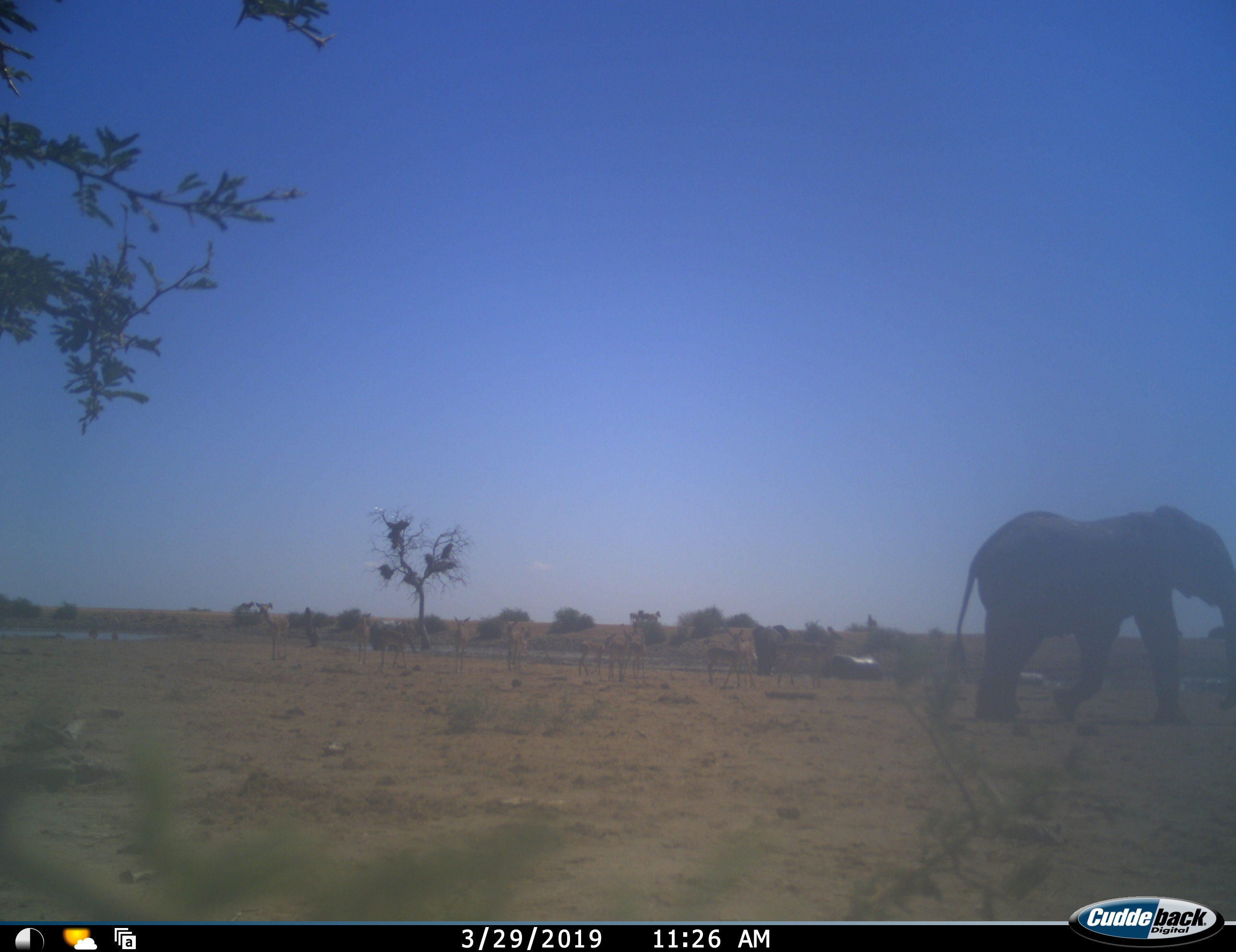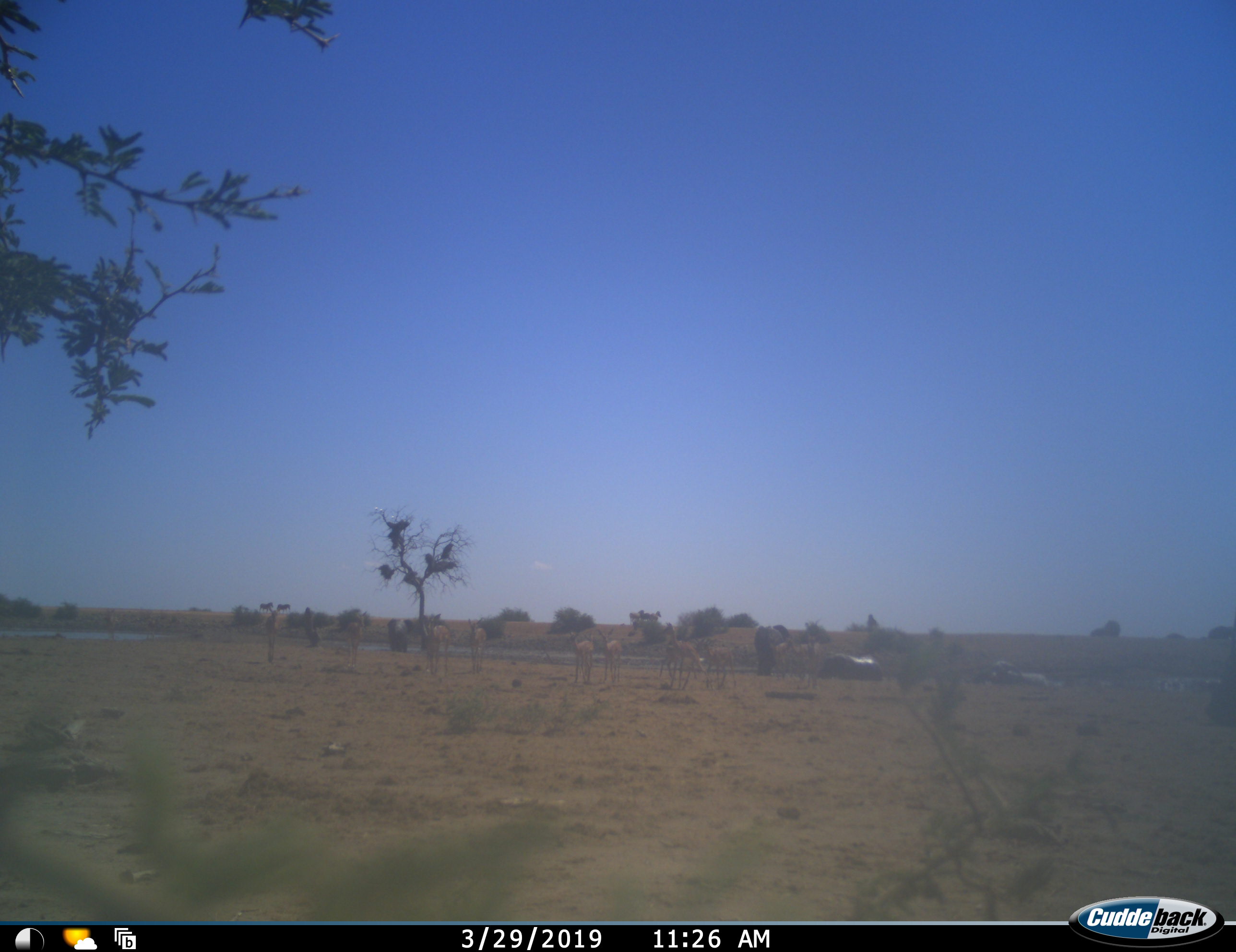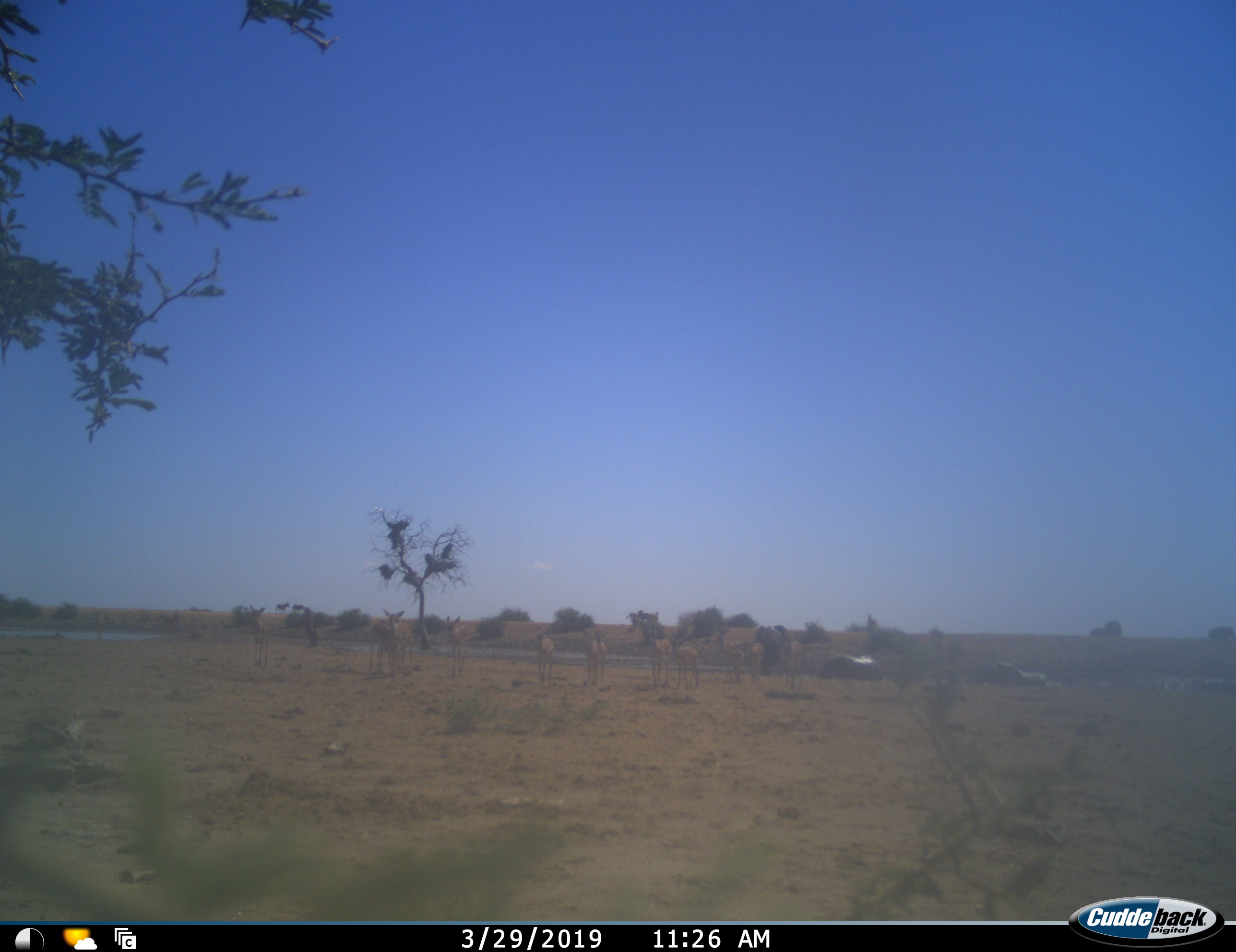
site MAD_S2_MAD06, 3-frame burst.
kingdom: Animalia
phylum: Chordata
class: Mammalia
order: Proboscidea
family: Elephantidae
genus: Loxodonta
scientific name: Loxodonta africana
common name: african bush elephant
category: elephant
Elephant (african bush elephant) (Loxodonta africana), count 2. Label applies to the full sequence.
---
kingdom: Animalia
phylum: Chordata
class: Mammalia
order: Artiodactyla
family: Bovidae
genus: Aepyceros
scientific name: Aepyceros melampus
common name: impala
Impala (Aepyceros melampus), count 11-50. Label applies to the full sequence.